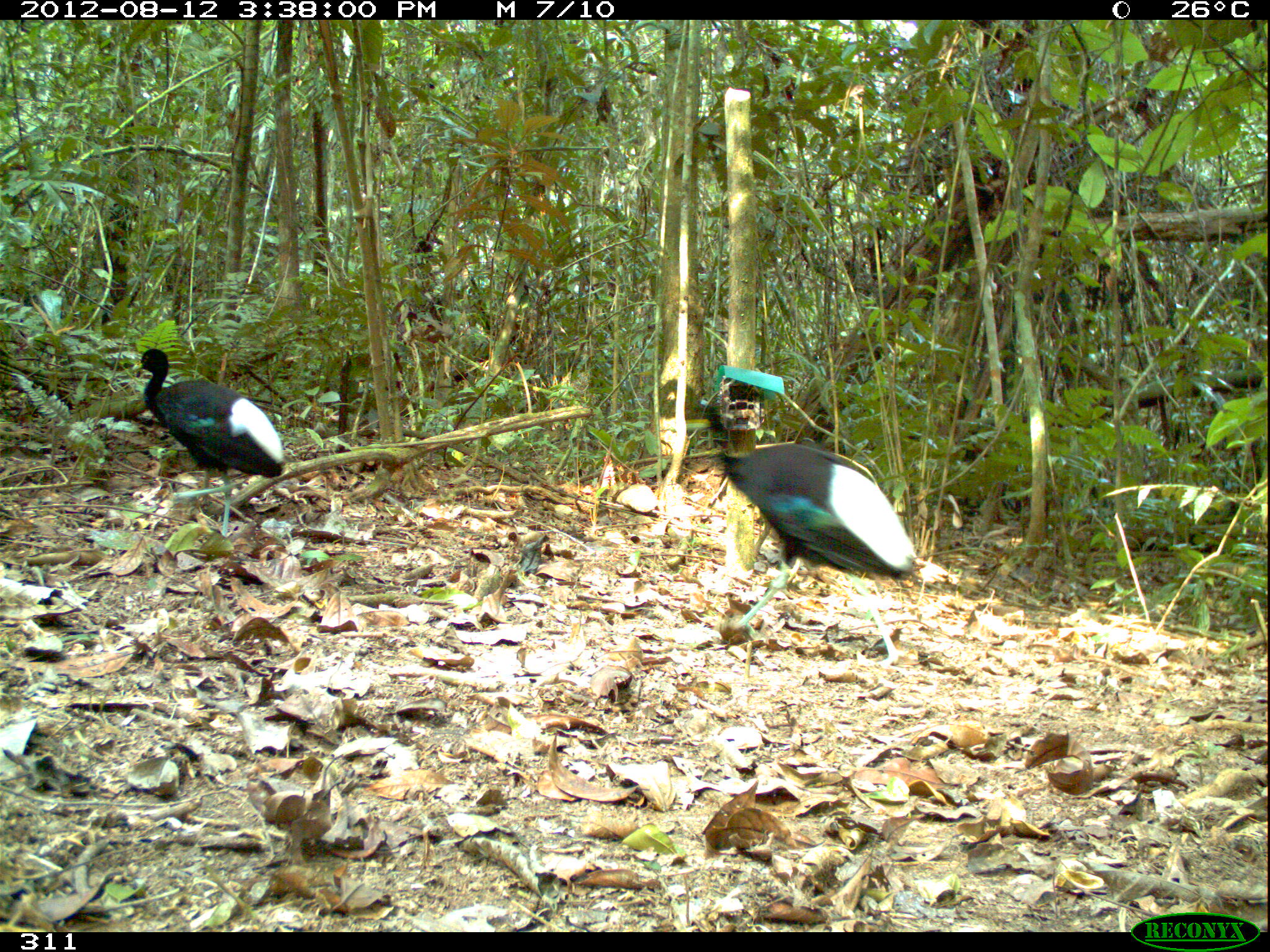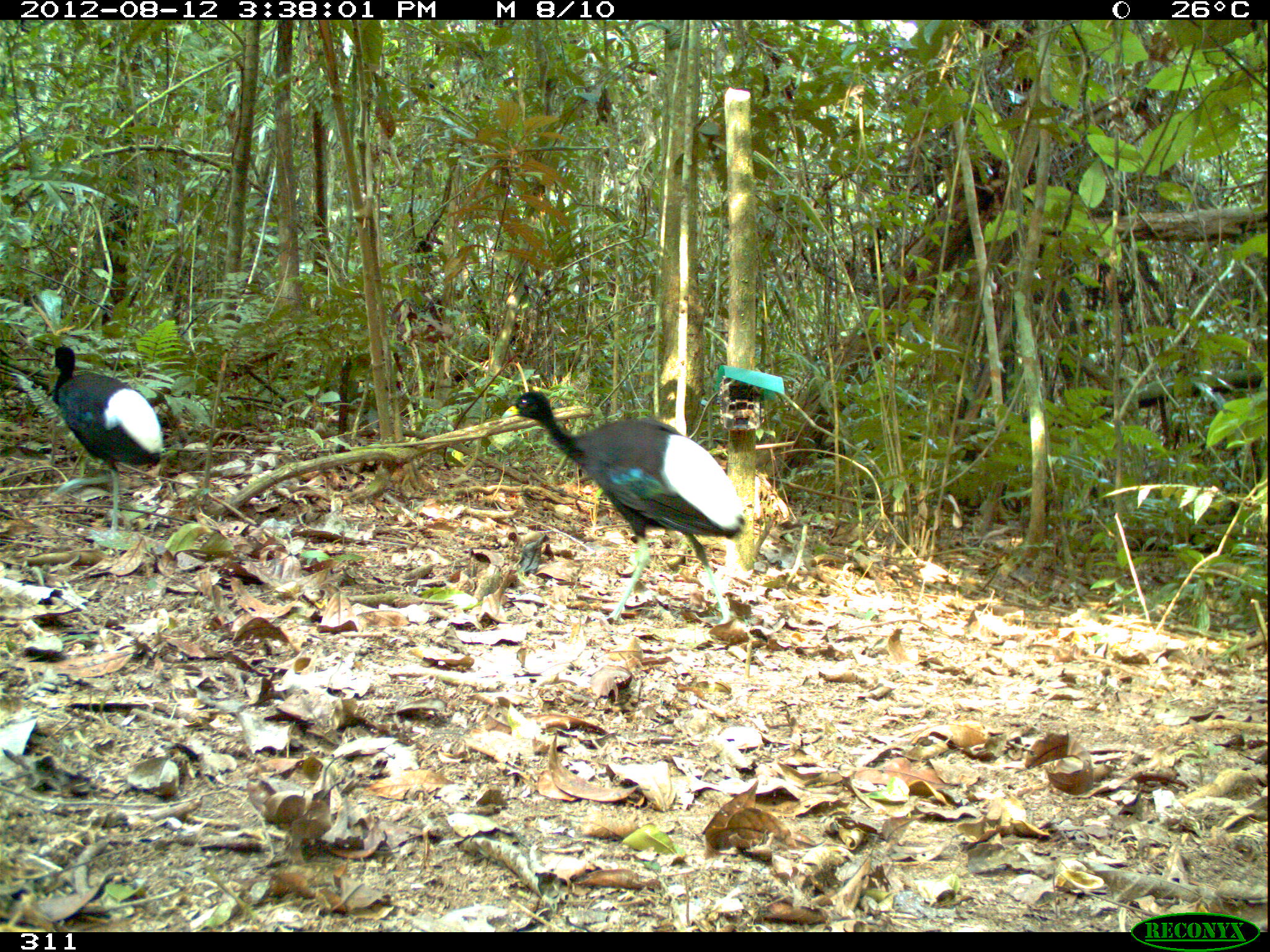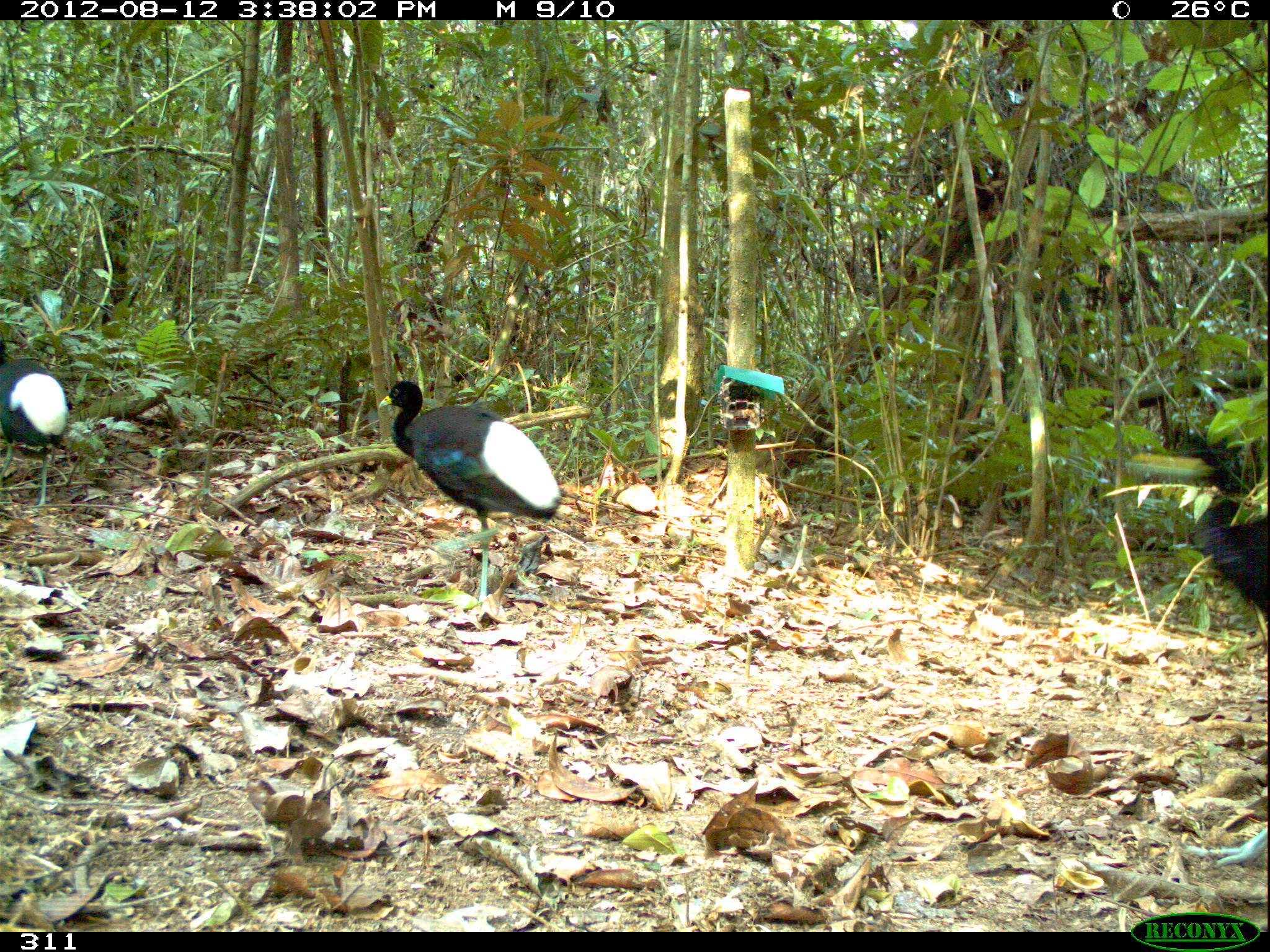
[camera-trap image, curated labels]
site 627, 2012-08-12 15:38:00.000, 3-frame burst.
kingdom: Animalia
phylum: Chordata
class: Aves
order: Gruiformes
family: Psophiidae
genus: Psophia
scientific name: Psophia leucoptera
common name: pale-winged trumpeter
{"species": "Psophia leucoptera (pale-winged trumpeter)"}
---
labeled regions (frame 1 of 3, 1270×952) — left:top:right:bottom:
psophia leucoptera: 701:406:914:665; 131:348:284:536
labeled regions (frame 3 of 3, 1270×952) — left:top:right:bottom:
psophia leucoptera: 377:379:561:603; 1179:430:1267:612; 0:339:70:506